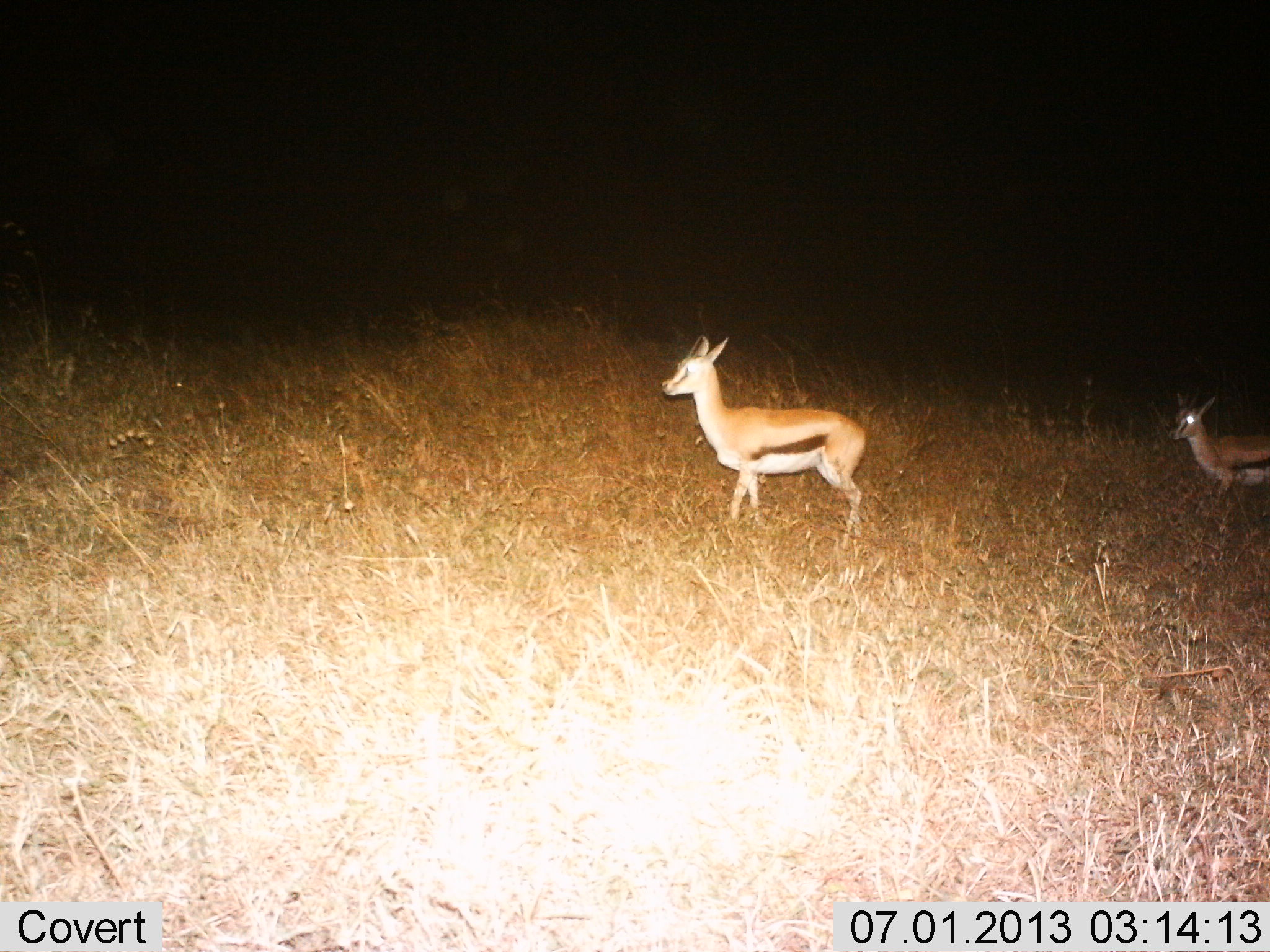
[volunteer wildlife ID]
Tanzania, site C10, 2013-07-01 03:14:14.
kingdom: Animalia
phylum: Chordata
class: Mammalia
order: Artiodactyla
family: Bovidae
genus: Eudorcas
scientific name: Eudorcas thomsonii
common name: thomson's gazelle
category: gazellethomsons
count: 2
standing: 67%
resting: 0%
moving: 40%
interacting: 0%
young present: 7%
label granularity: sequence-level